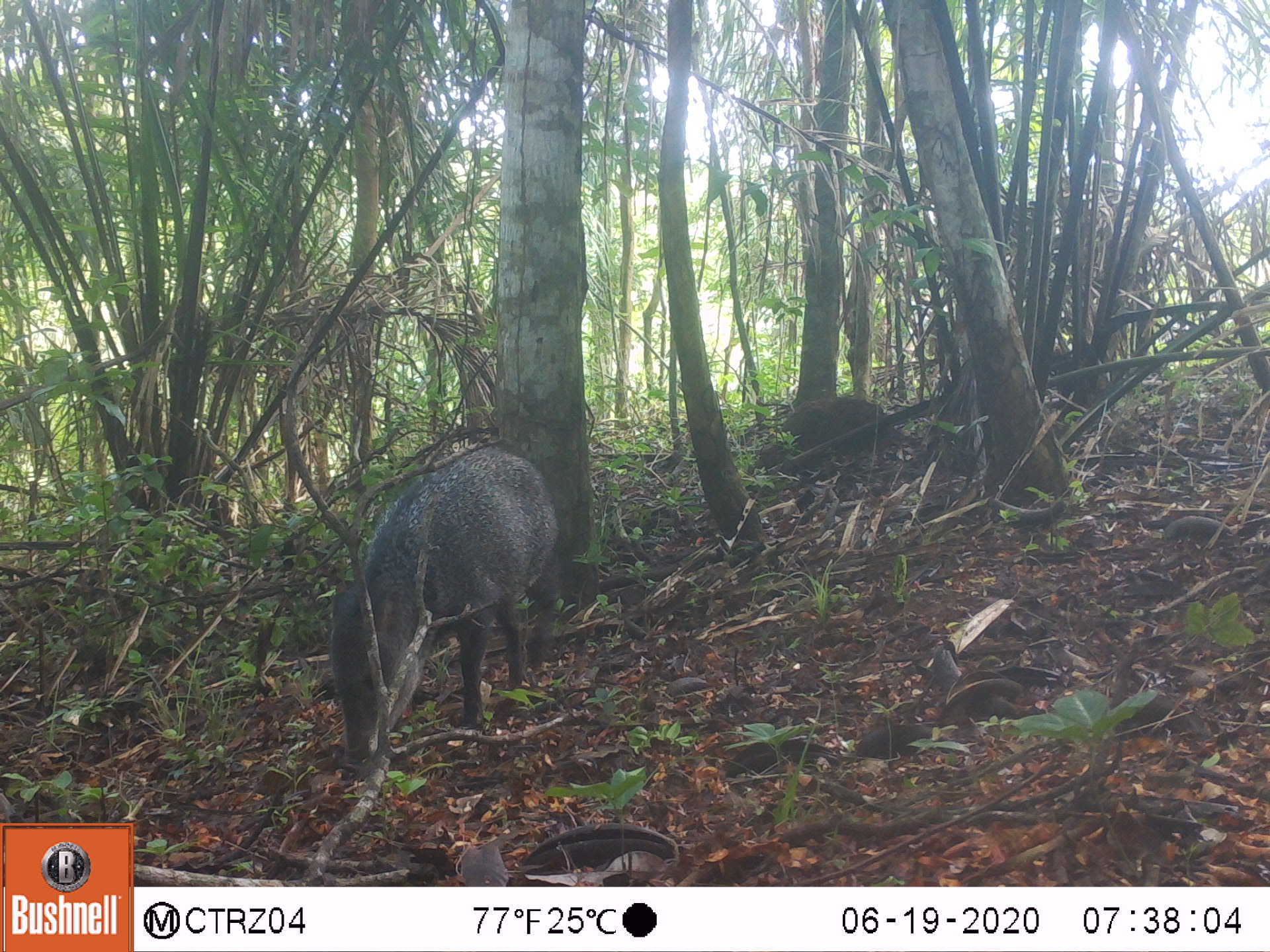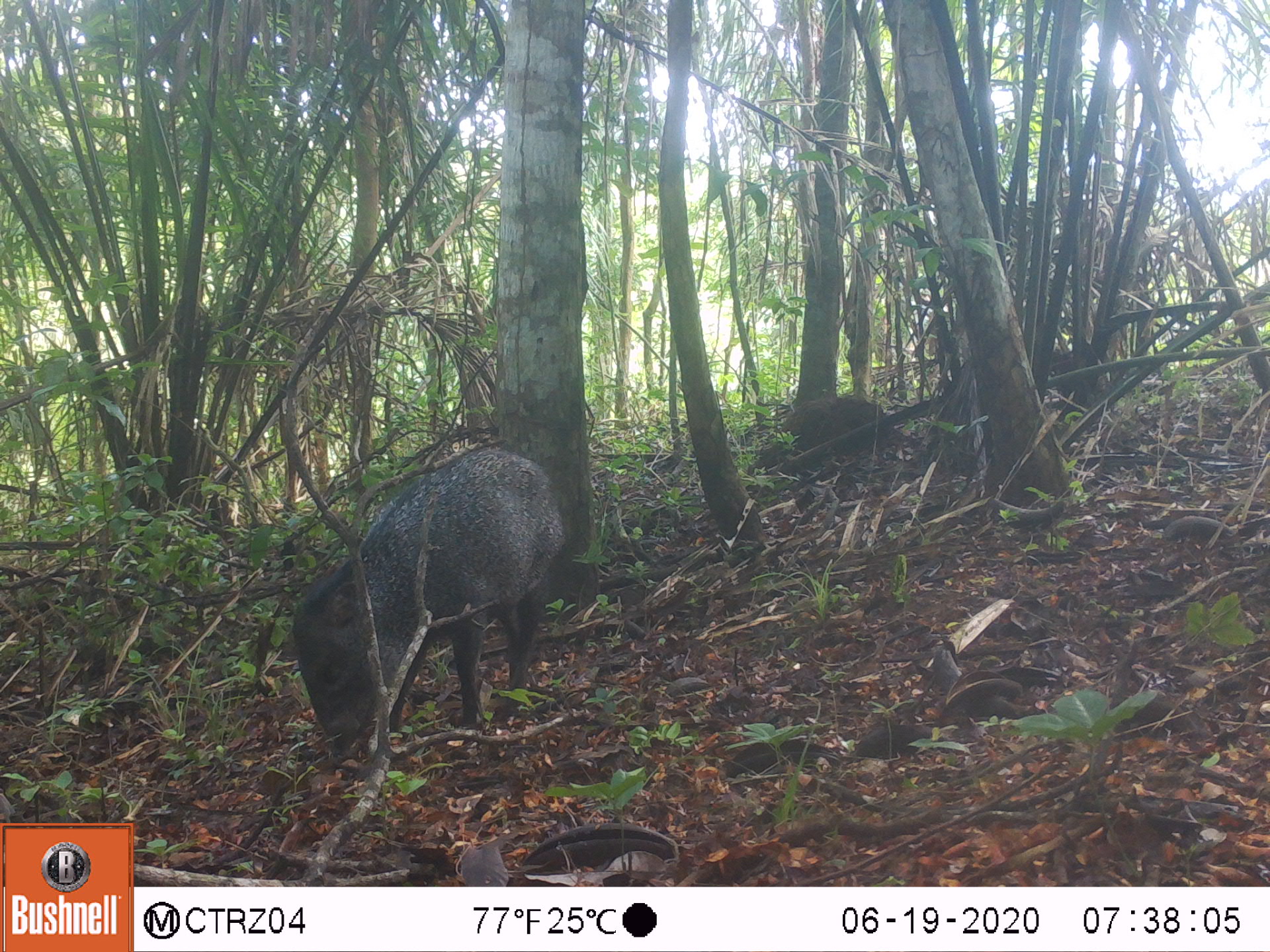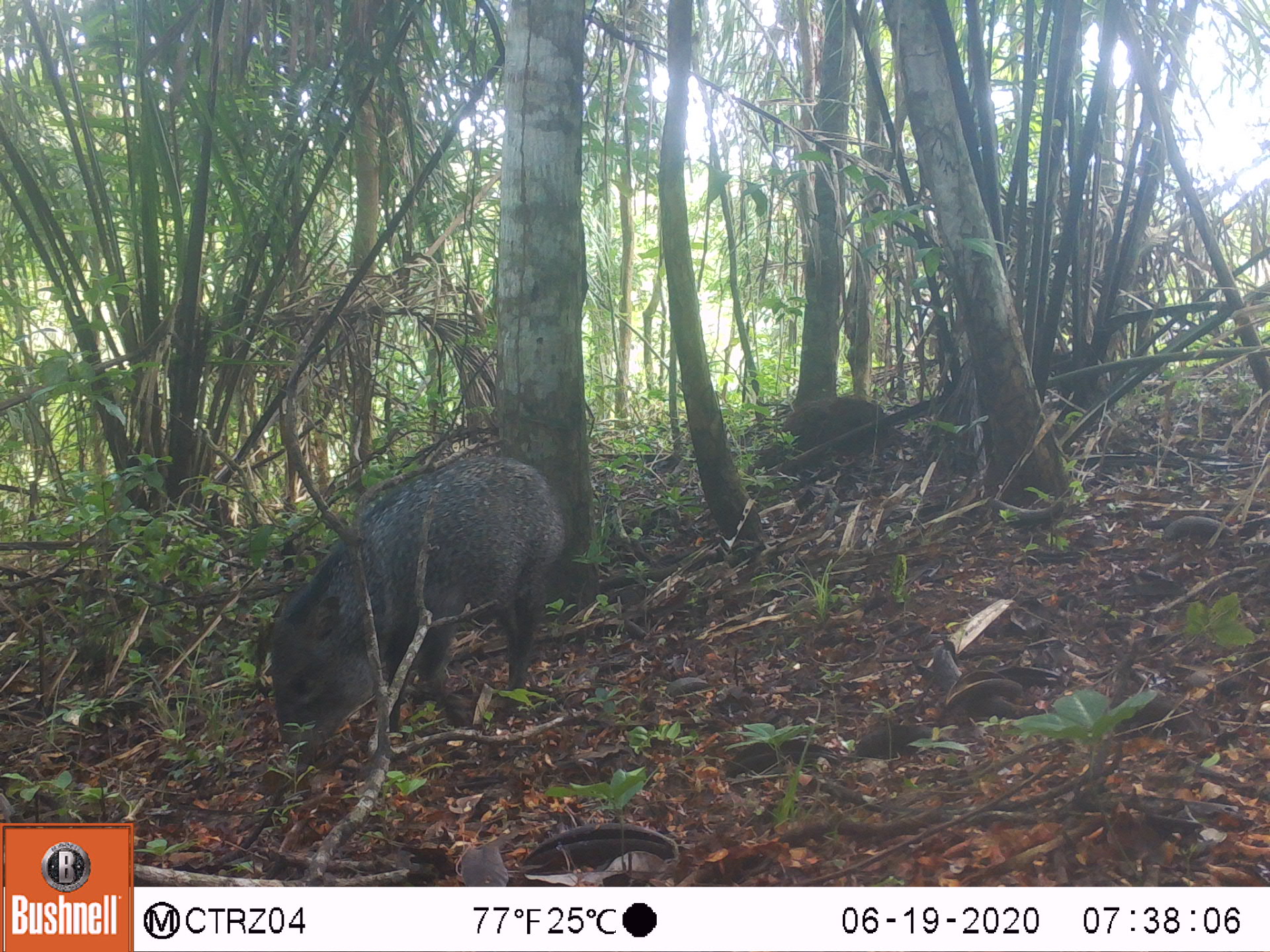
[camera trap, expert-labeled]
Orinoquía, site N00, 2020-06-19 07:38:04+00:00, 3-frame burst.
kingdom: Animalia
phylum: Chordata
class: Mammalia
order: Artiodactyla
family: Tayassuidae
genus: Pecari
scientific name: Pecari tajacu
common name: collared peccary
Collared peccary (Pecari tajacu).